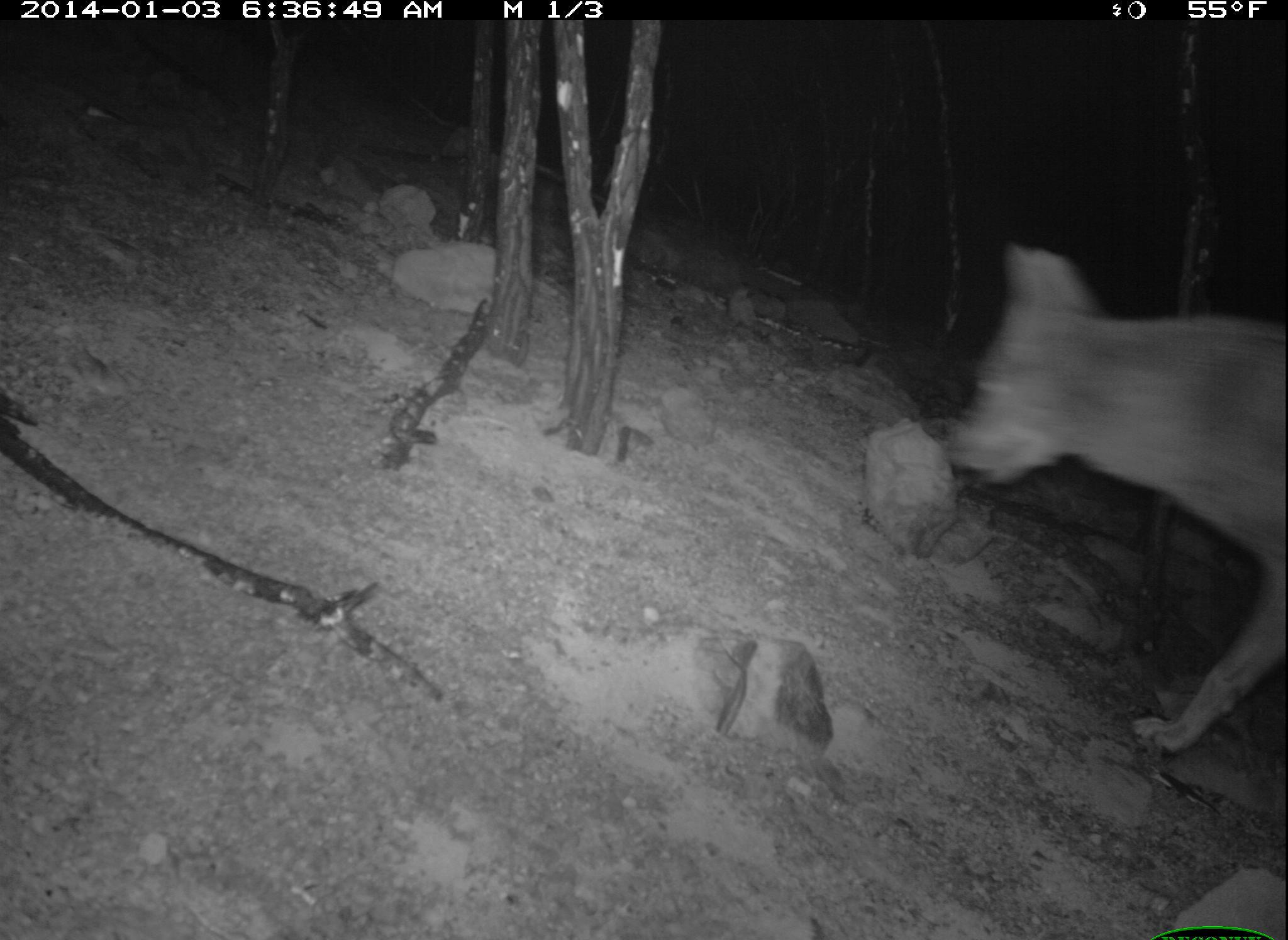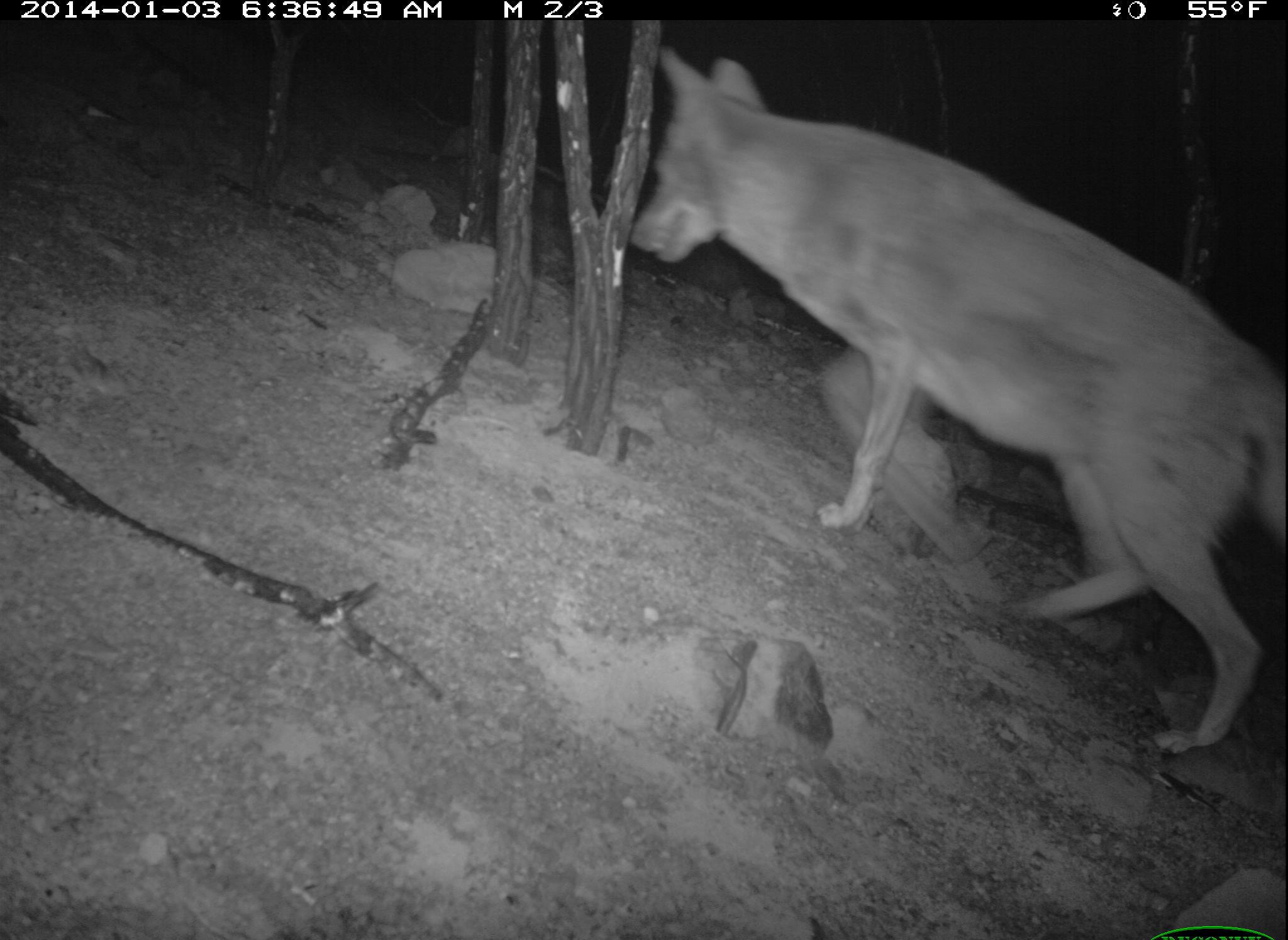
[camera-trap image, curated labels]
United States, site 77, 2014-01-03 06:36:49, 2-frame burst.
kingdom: Animalia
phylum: Chordata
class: Mammalia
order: Carnivora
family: Canidae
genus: Canis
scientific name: Canis latrans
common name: coyote